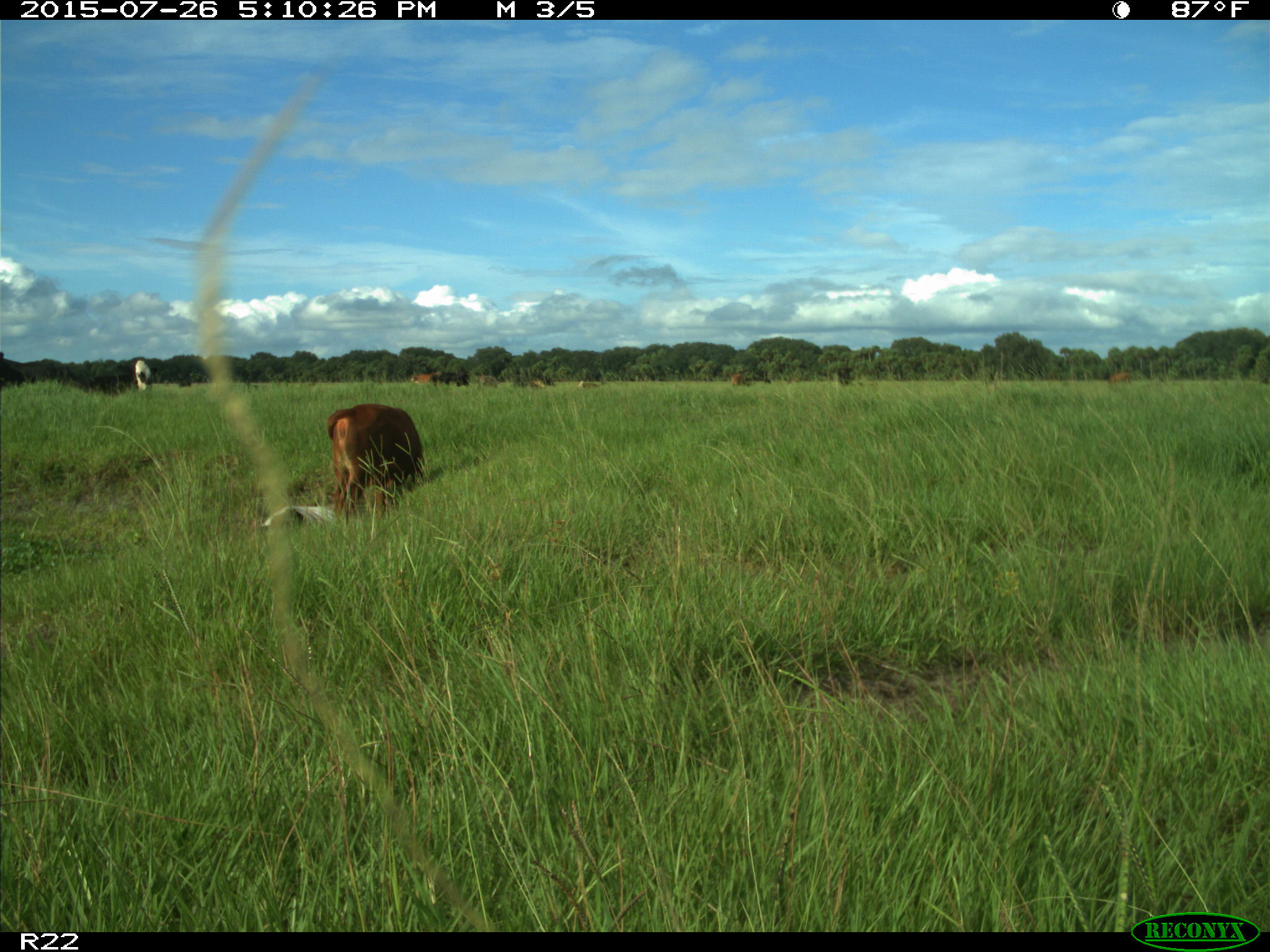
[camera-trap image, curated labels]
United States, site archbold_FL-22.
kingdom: Animalia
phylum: Chordata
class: Mammalia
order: Artiodactyla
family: Bovidae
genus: Bos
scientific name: Bos taurus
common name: domestic cow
Bos taurus (domestic cow).